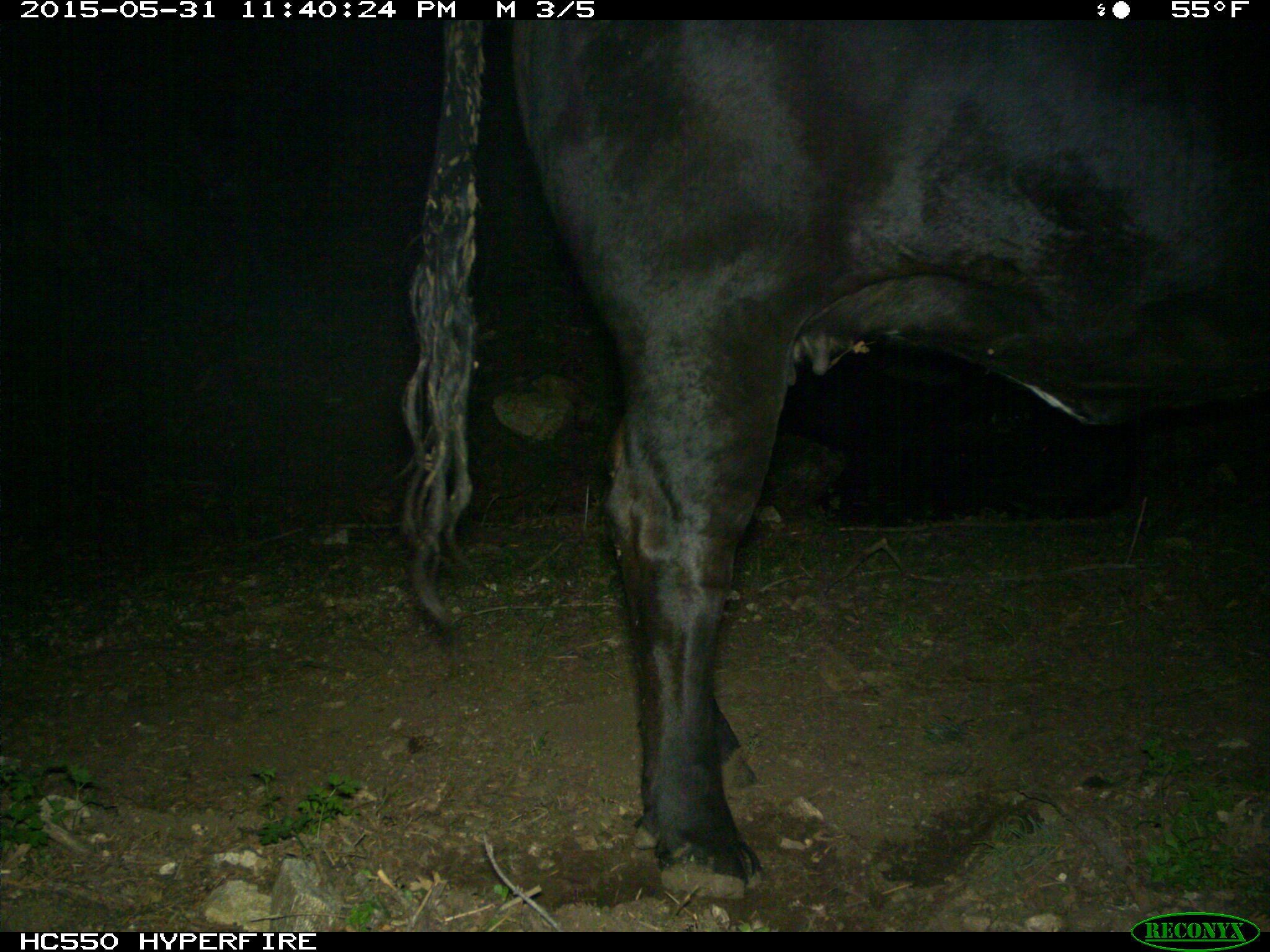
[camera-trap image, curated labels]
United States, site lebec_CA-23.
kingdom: Animalia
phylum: Chordata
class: Mammalia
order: Artiodactyla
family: Bovidae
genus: Bos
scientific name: Bos taurus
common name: domestic cow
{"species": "Bos taurus (domestic cow)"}